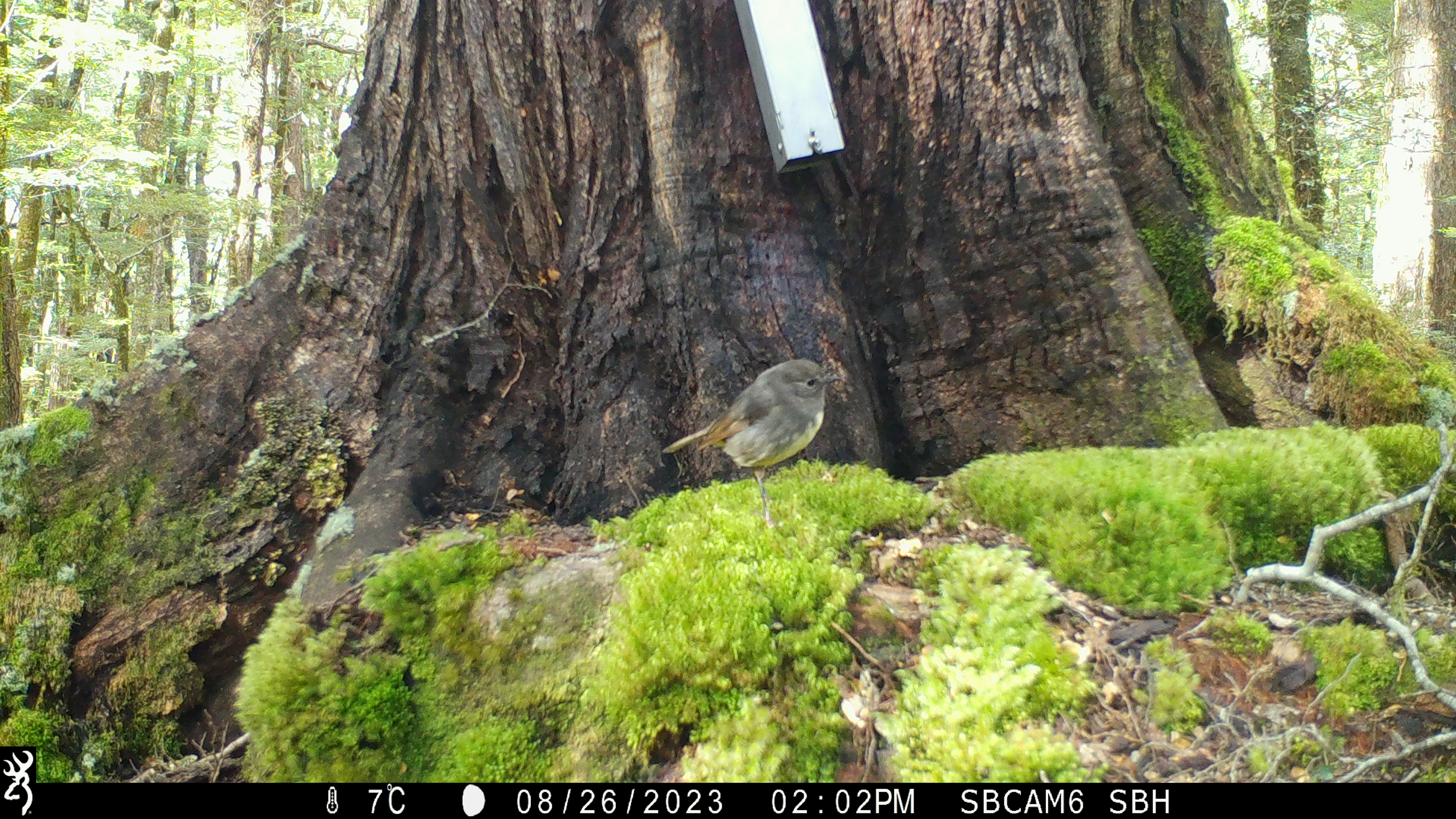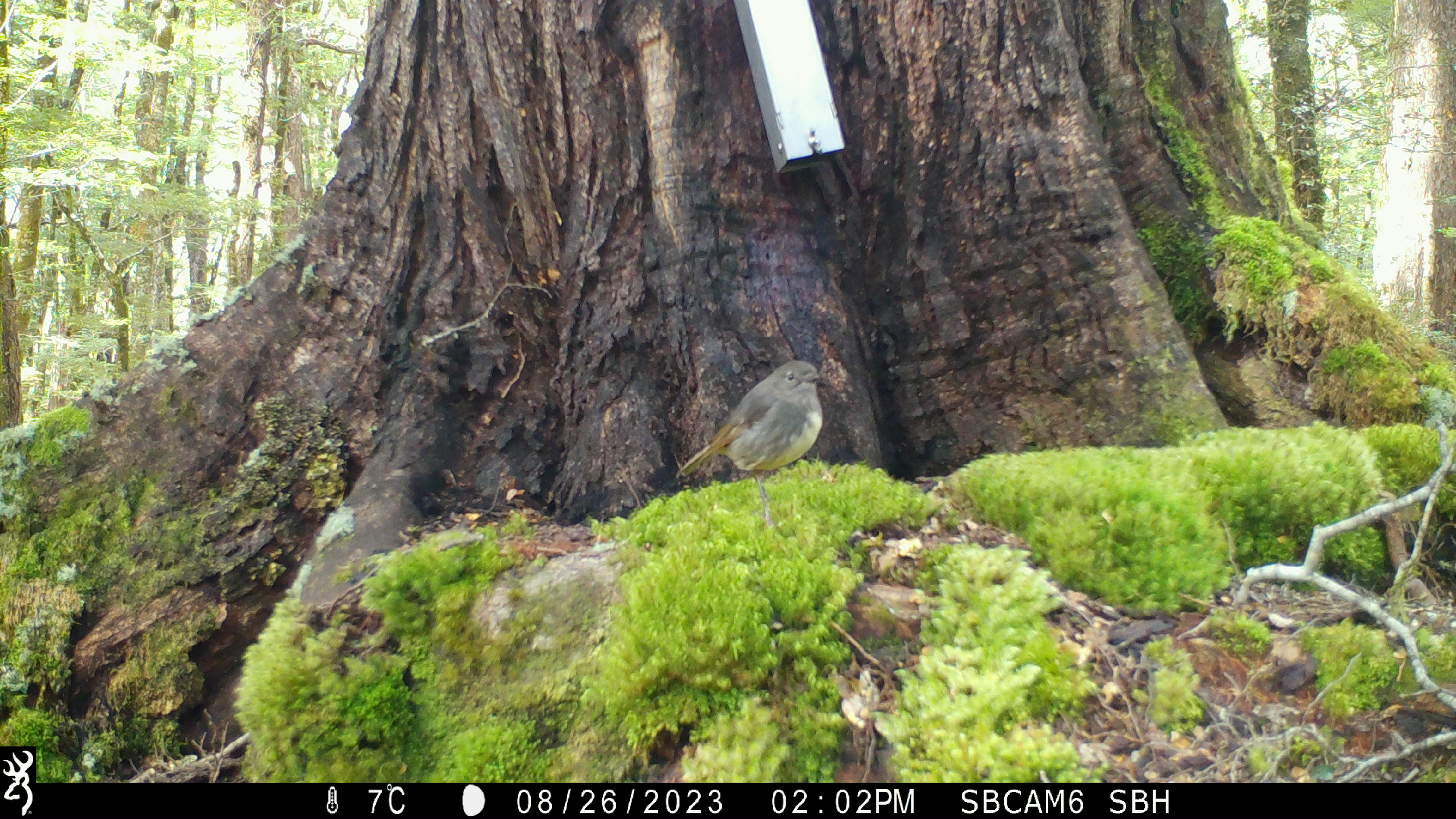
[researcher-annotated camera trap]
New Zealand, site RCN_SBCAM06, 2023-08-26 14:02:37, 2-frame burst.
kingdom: Animalia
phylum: Chordata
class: Aves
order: Passeriformes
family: Petroicidae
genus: Petroica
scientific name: Petroica australis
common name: new zealand robin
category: robin